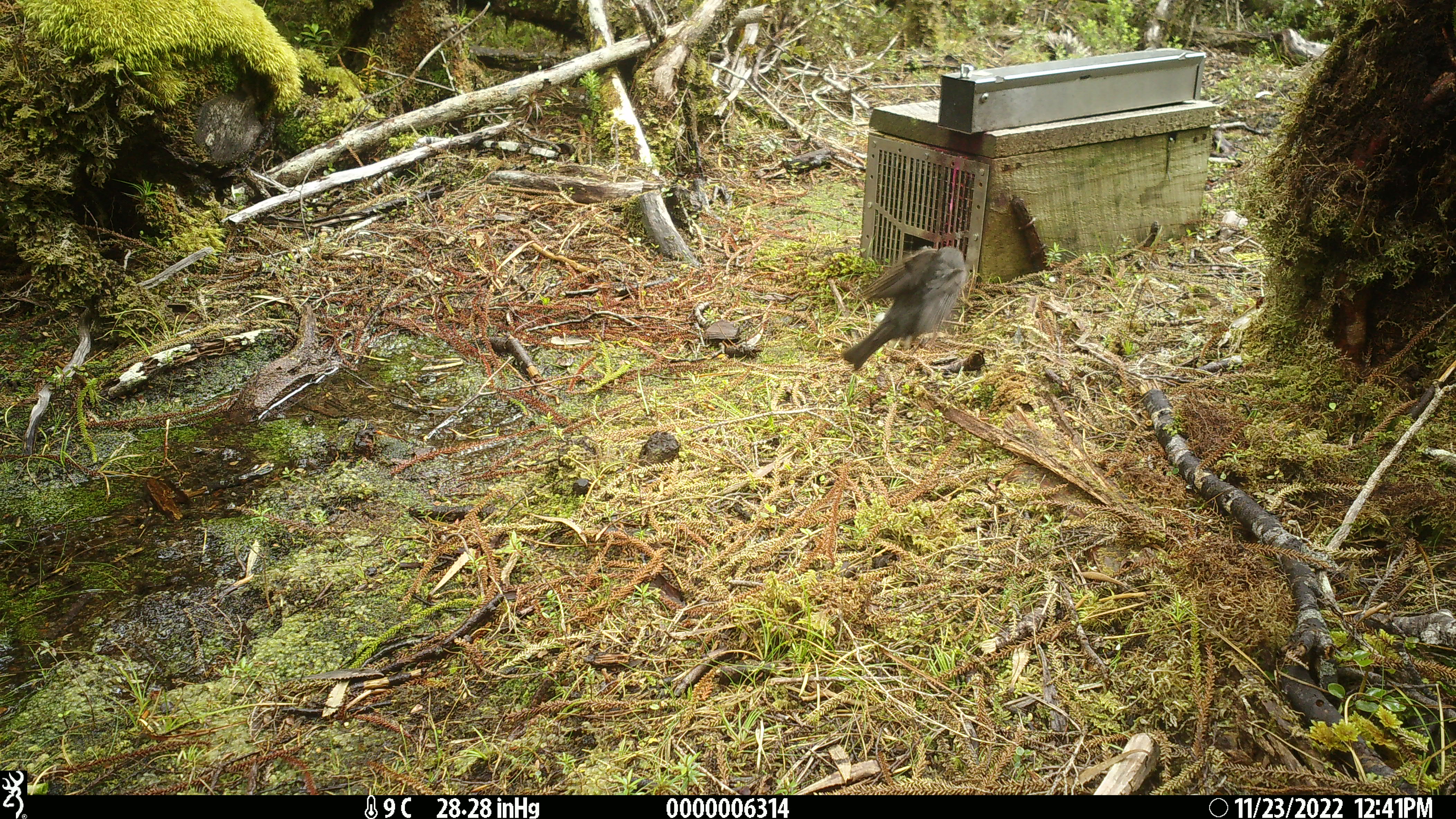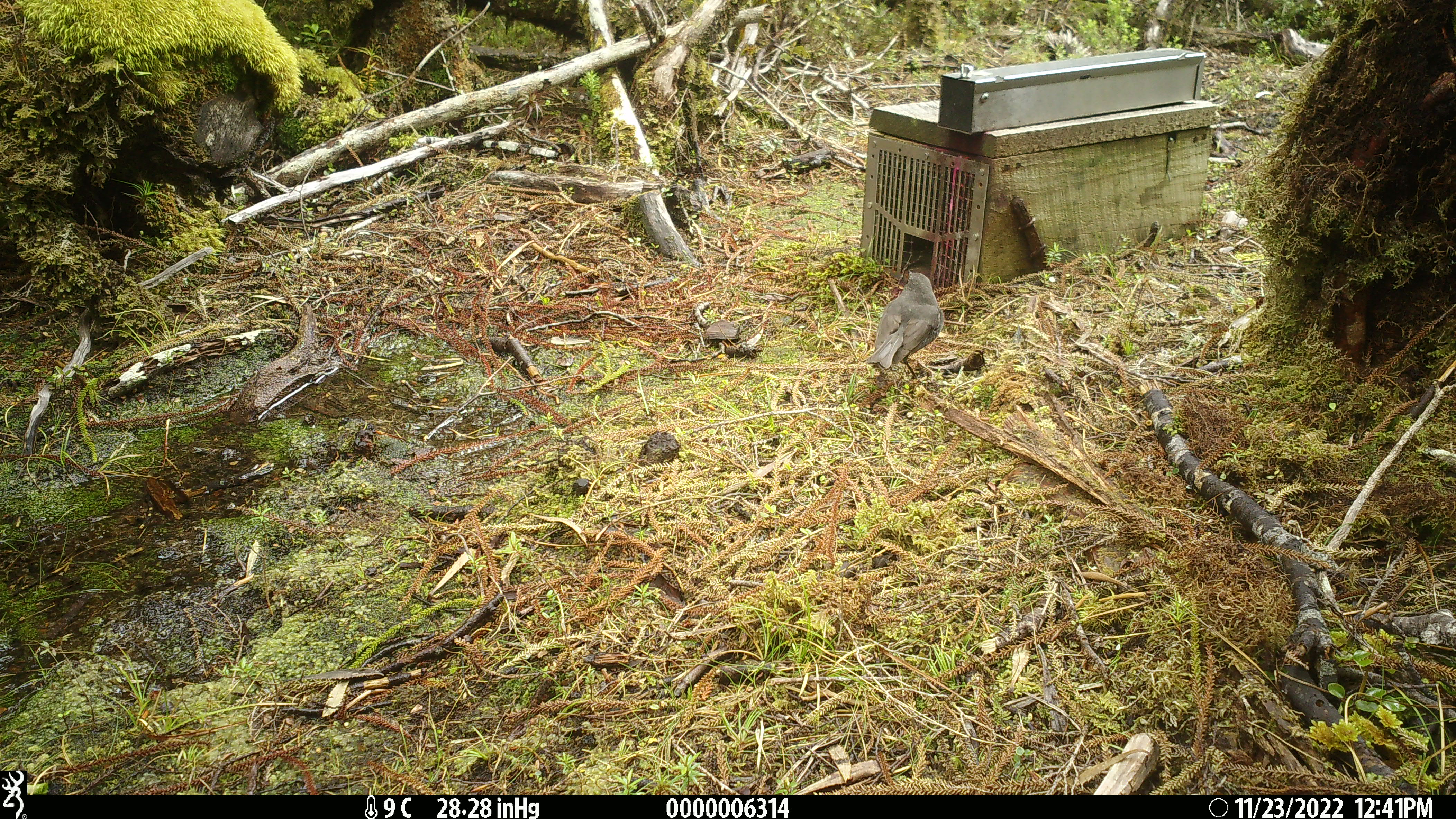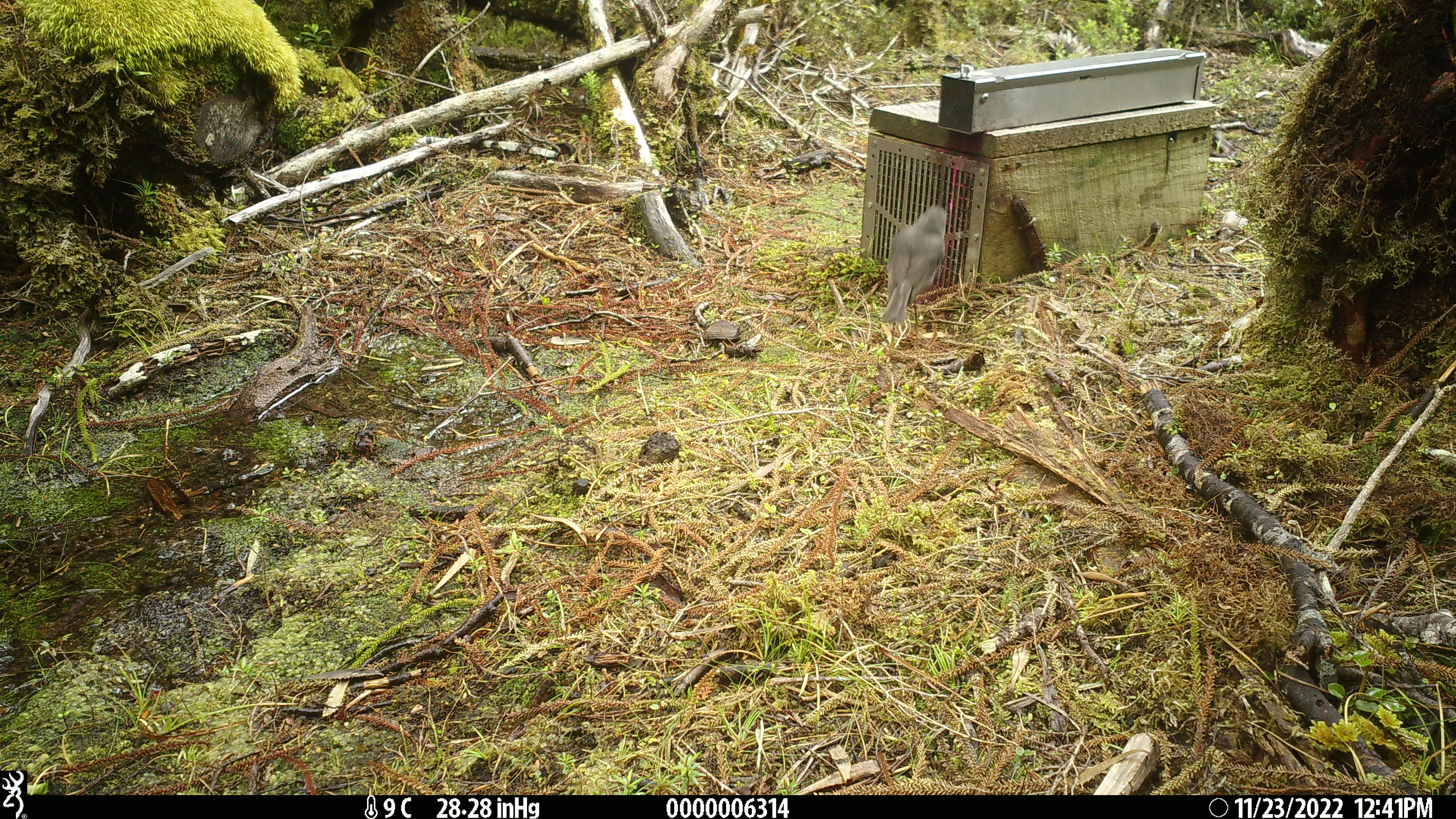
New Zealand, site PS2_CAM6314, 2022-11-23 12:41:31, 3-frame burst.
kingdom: Animalia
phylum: Chordata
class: Aves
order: Passeriformes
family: Petroicidae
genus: Petroica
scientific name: Petroica australis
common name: new zealand robin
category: robin